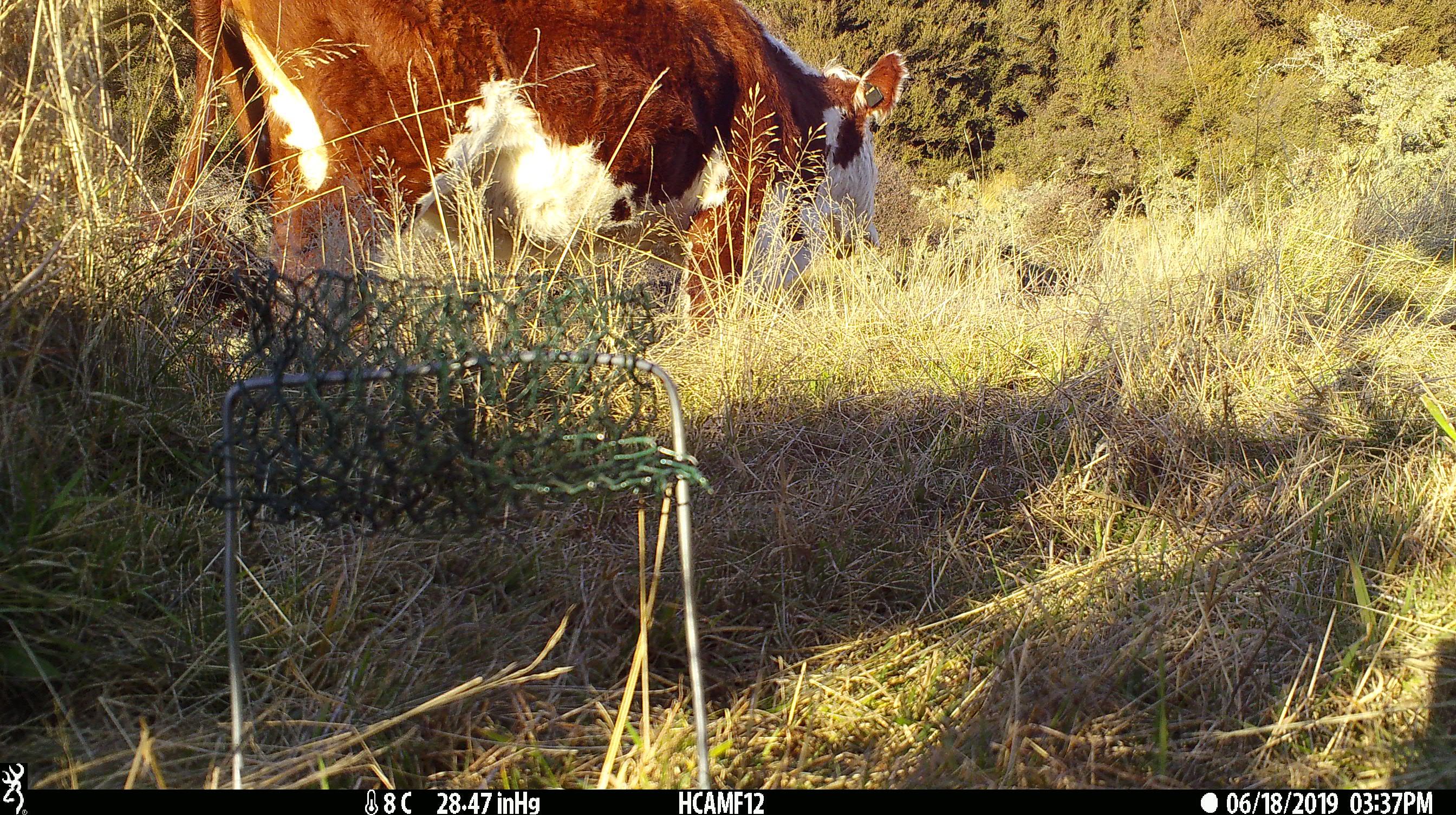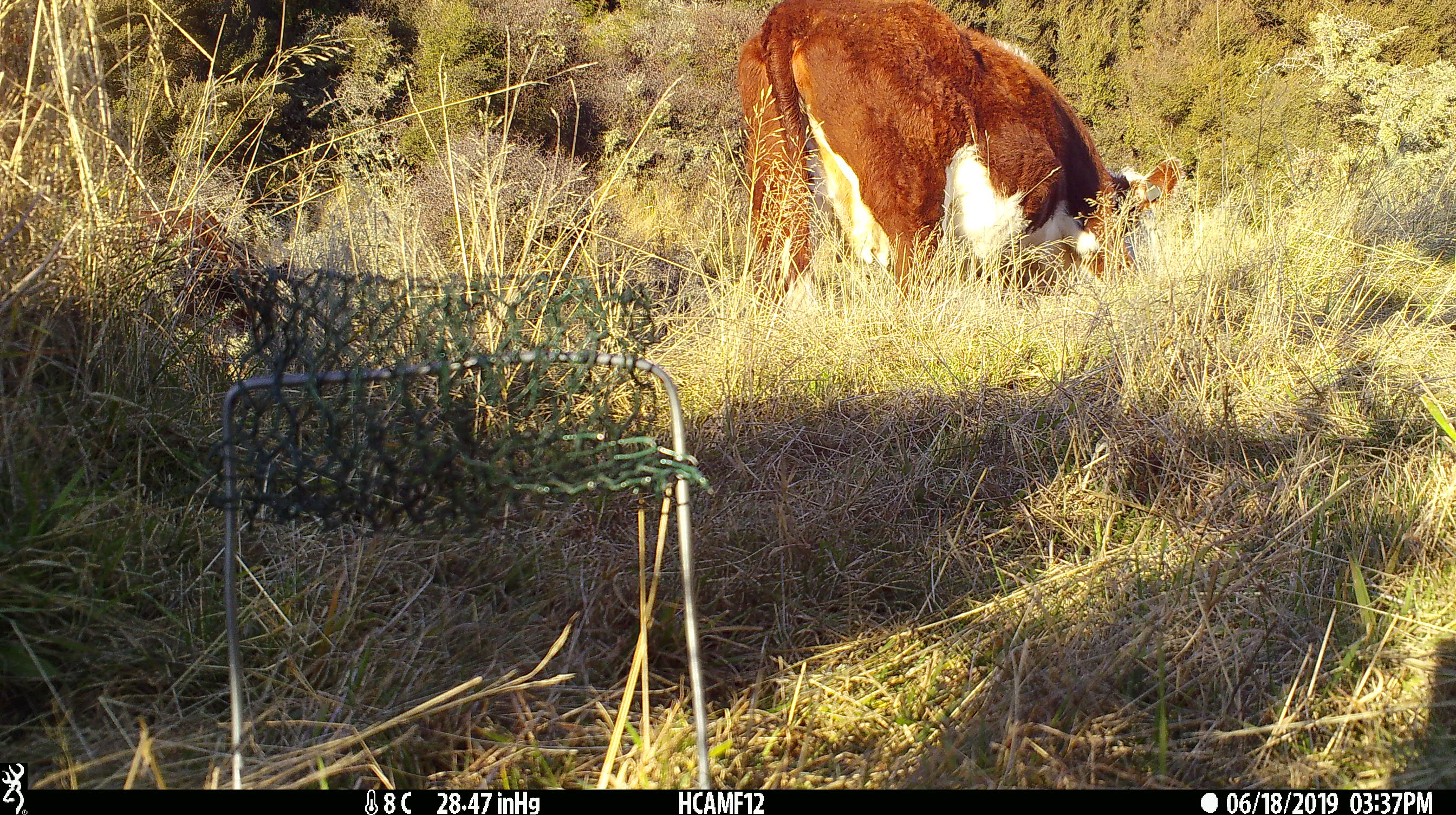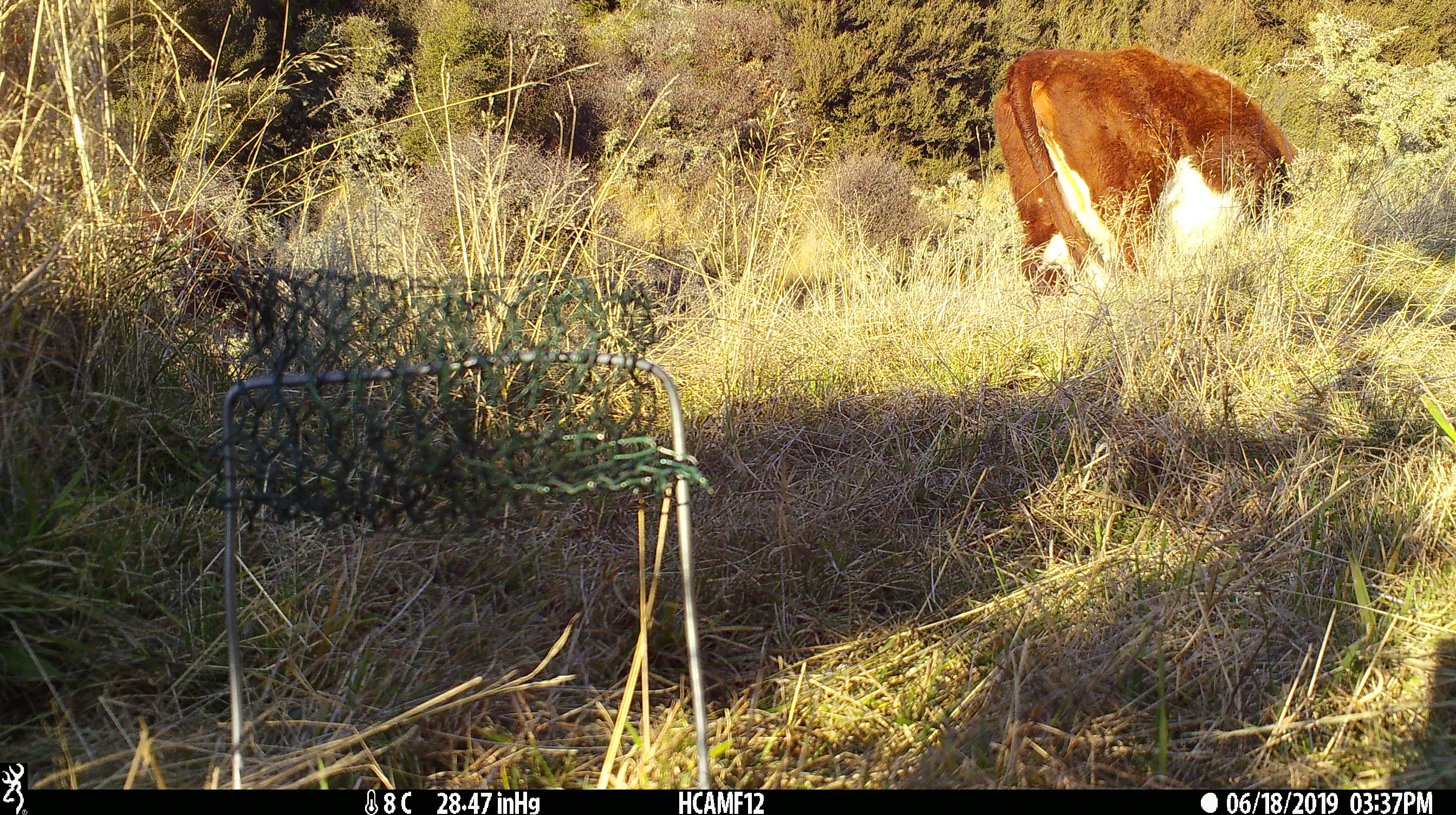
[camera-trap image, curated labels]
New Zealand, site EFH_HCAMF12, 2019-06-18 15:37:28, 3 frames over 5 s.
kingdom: Animalia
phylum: Chordata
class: Mammalia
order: Artiodactyla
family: Bovidae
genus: Bos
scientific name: Bos taurus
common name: domestic cow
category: cow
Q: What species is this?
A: Cow (domestic cow) (Bos taurus).